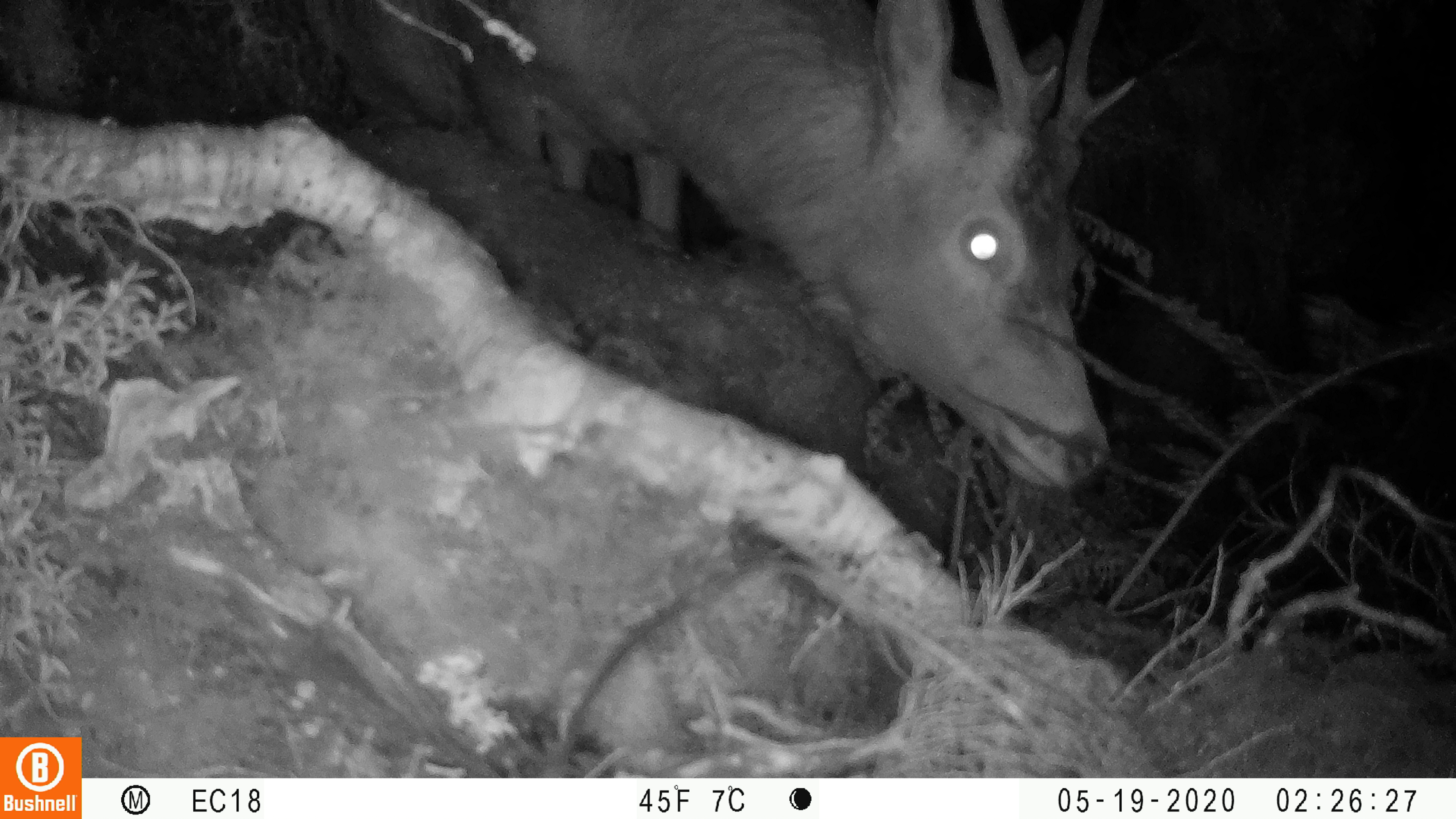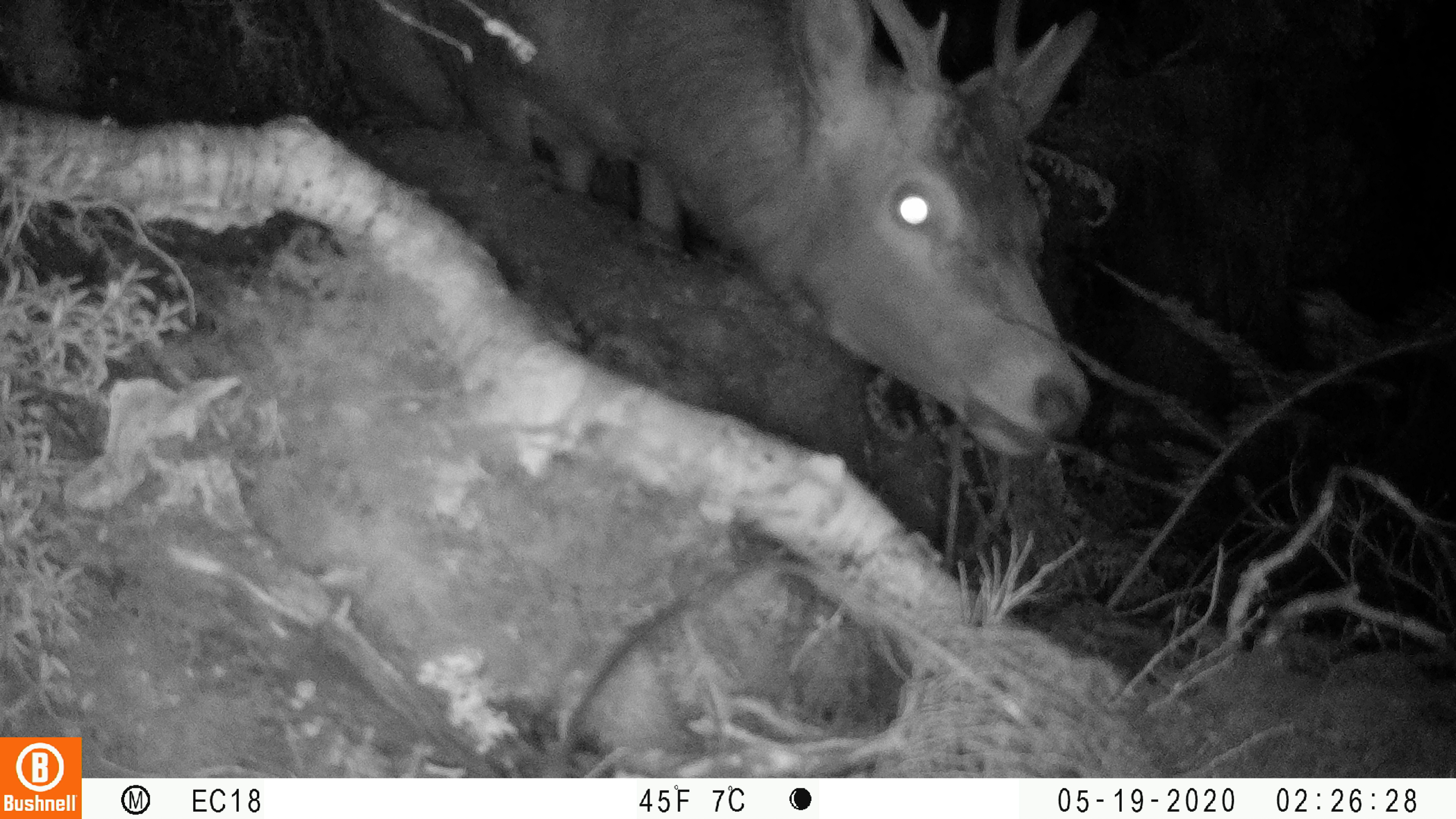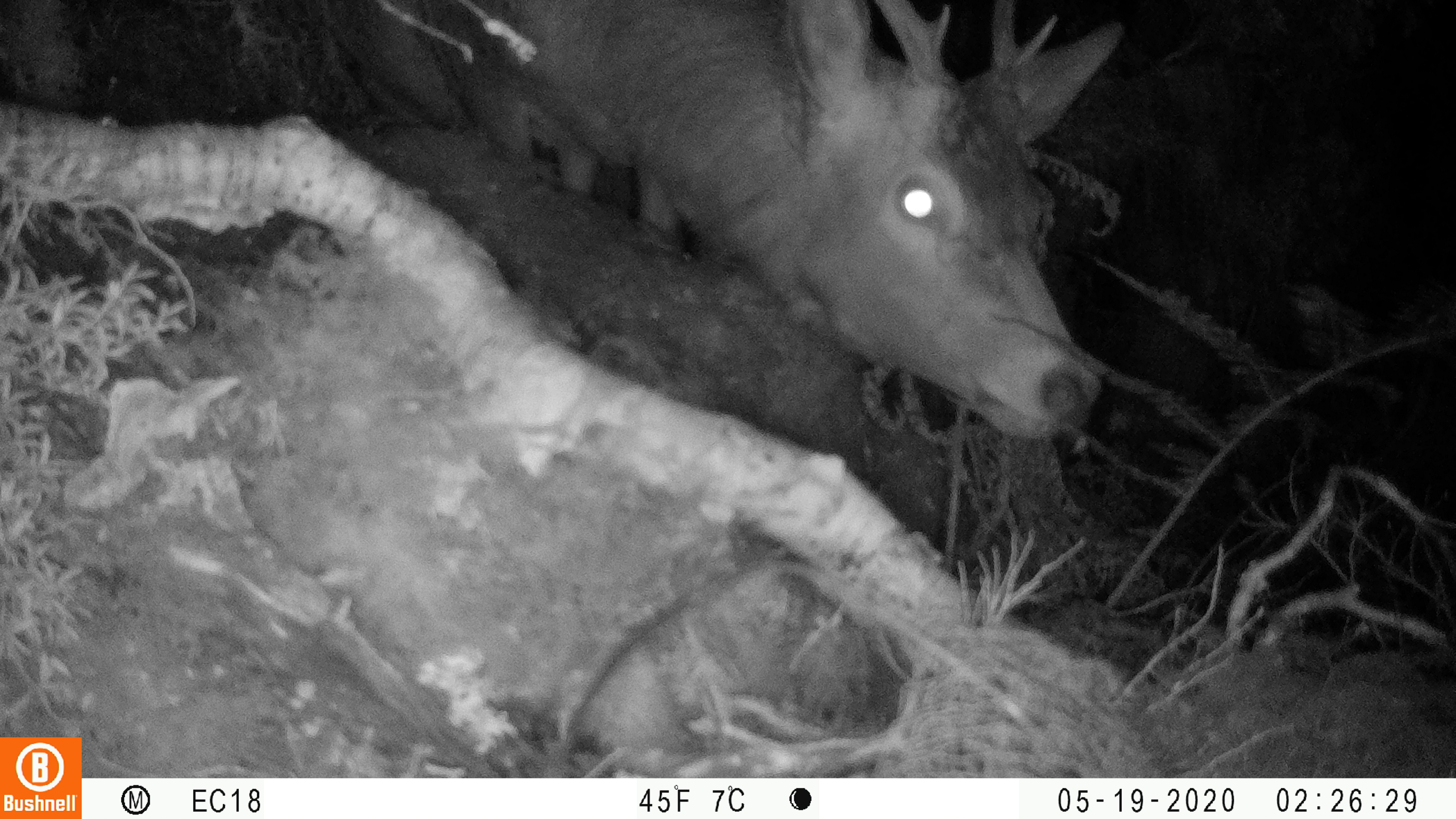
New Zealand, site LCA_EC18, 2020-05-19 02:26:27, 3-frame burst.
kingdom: Animalia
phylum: Chordata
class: Mammalia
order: Artiodactyla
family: Cervidae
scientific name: Cervidae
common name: deer